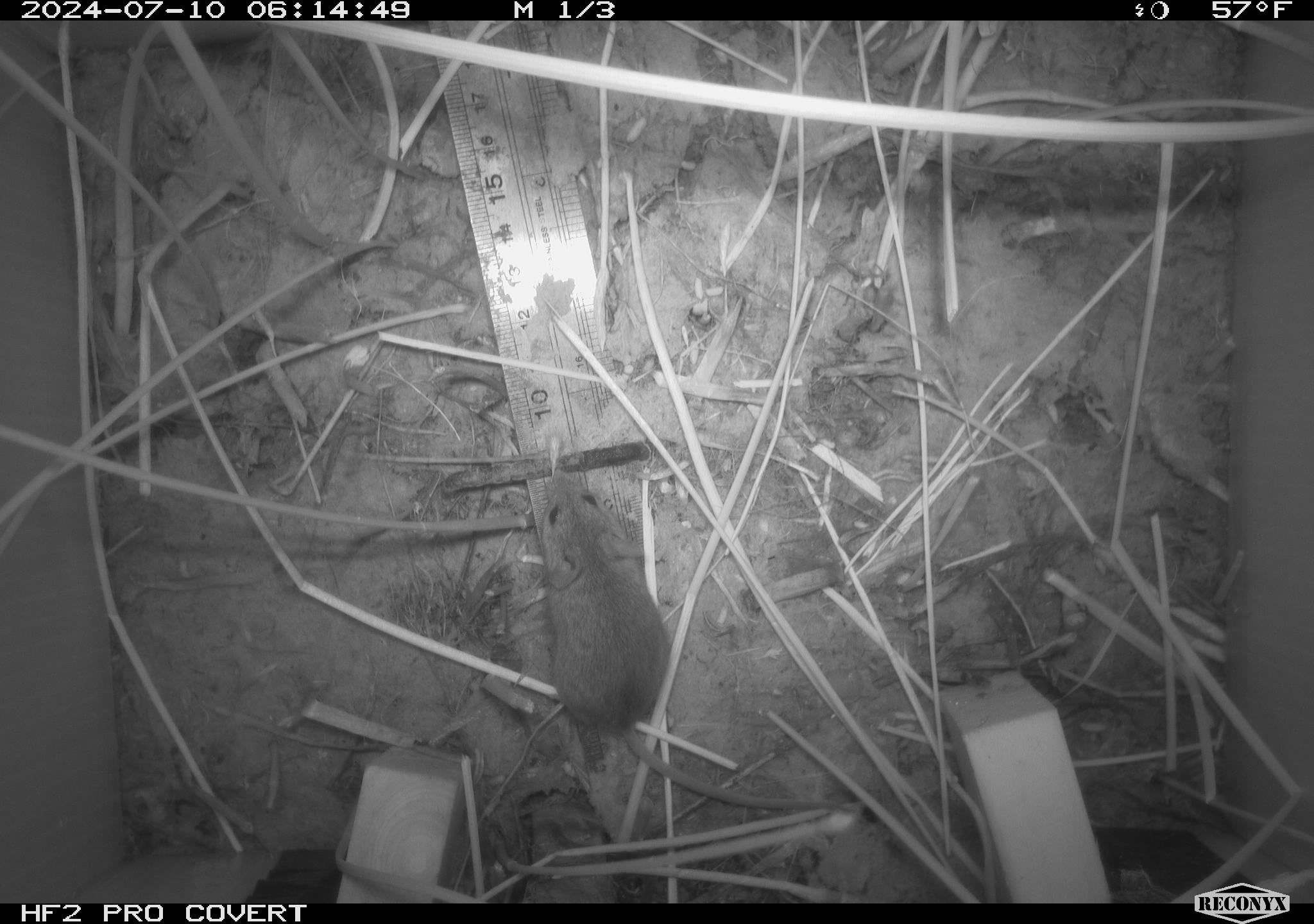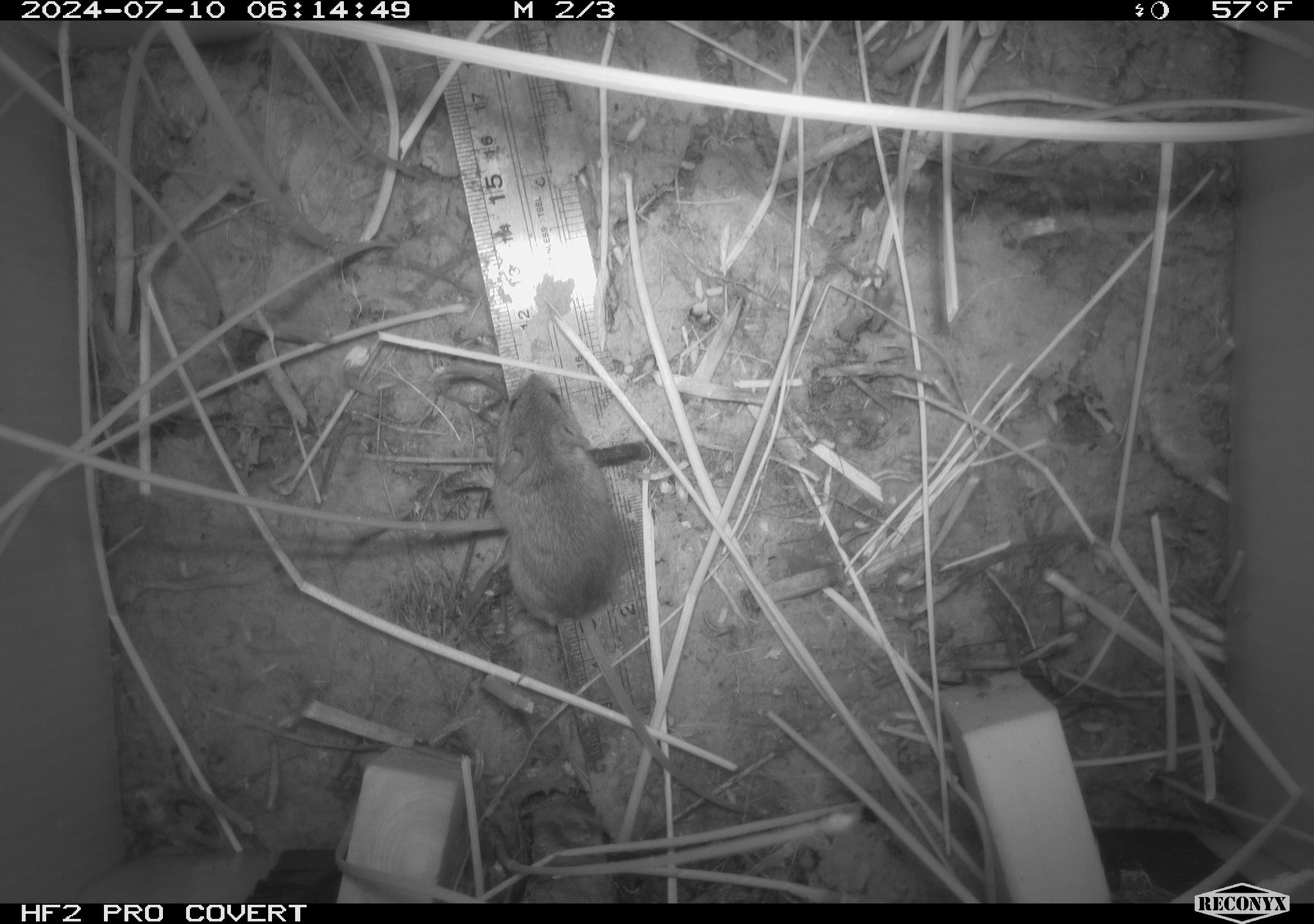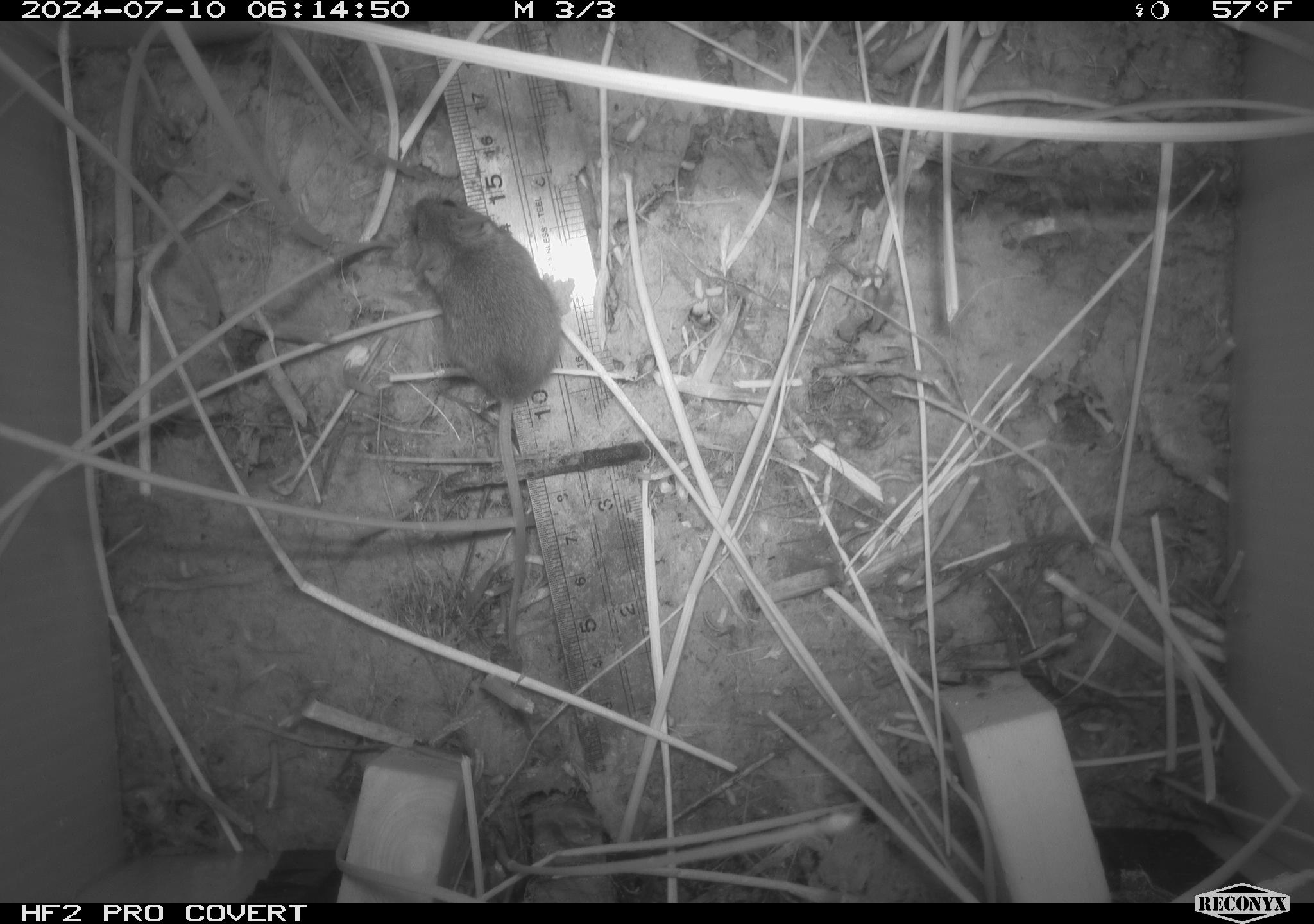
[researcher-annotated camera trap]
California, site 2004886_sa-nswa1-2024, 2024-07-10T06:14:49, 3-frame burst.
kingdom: Animalia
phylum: Chordata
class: Mammalia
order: Rodentia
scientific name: Rodentia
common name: rodent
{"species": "rodent (Rodentia)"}